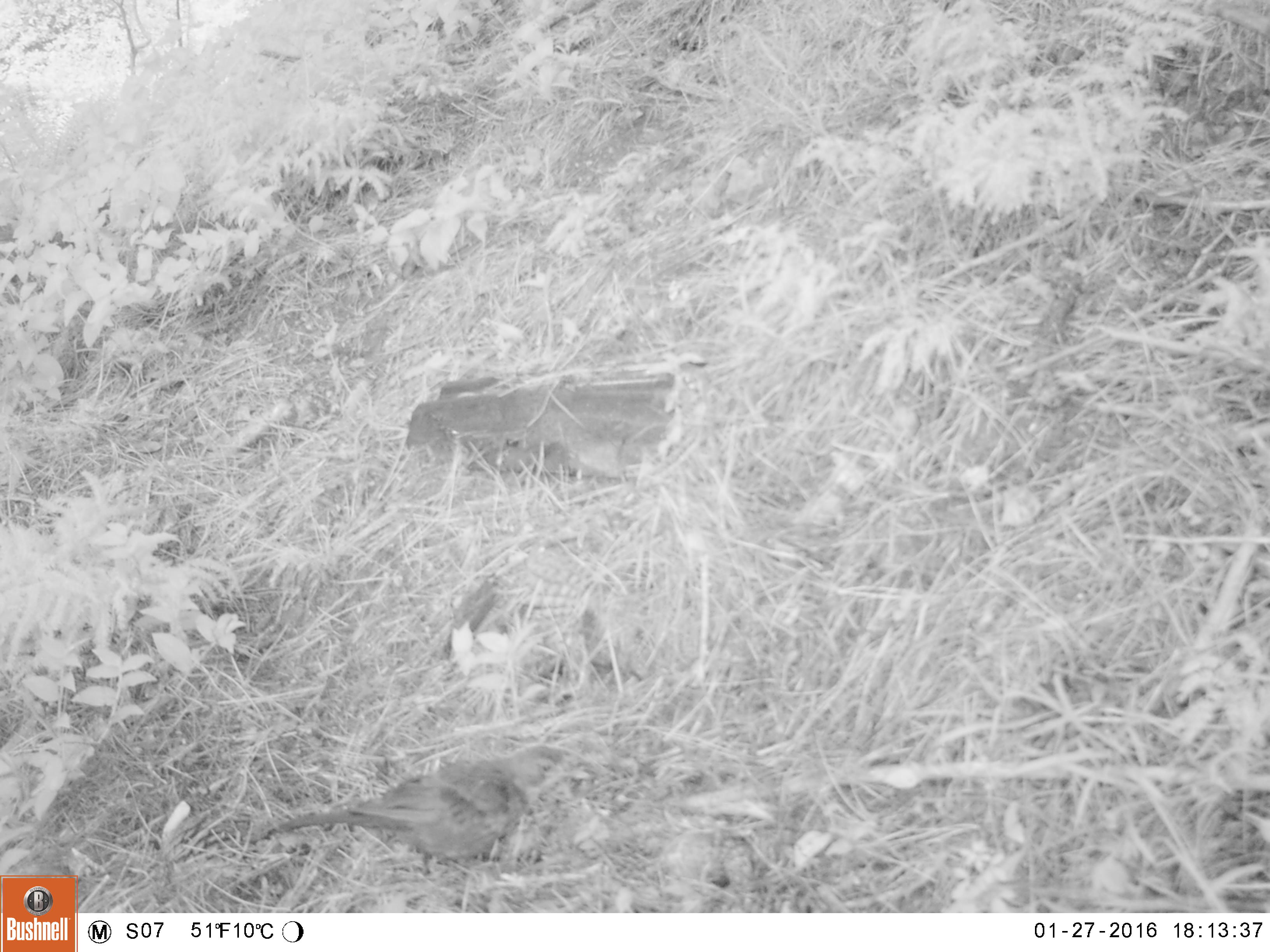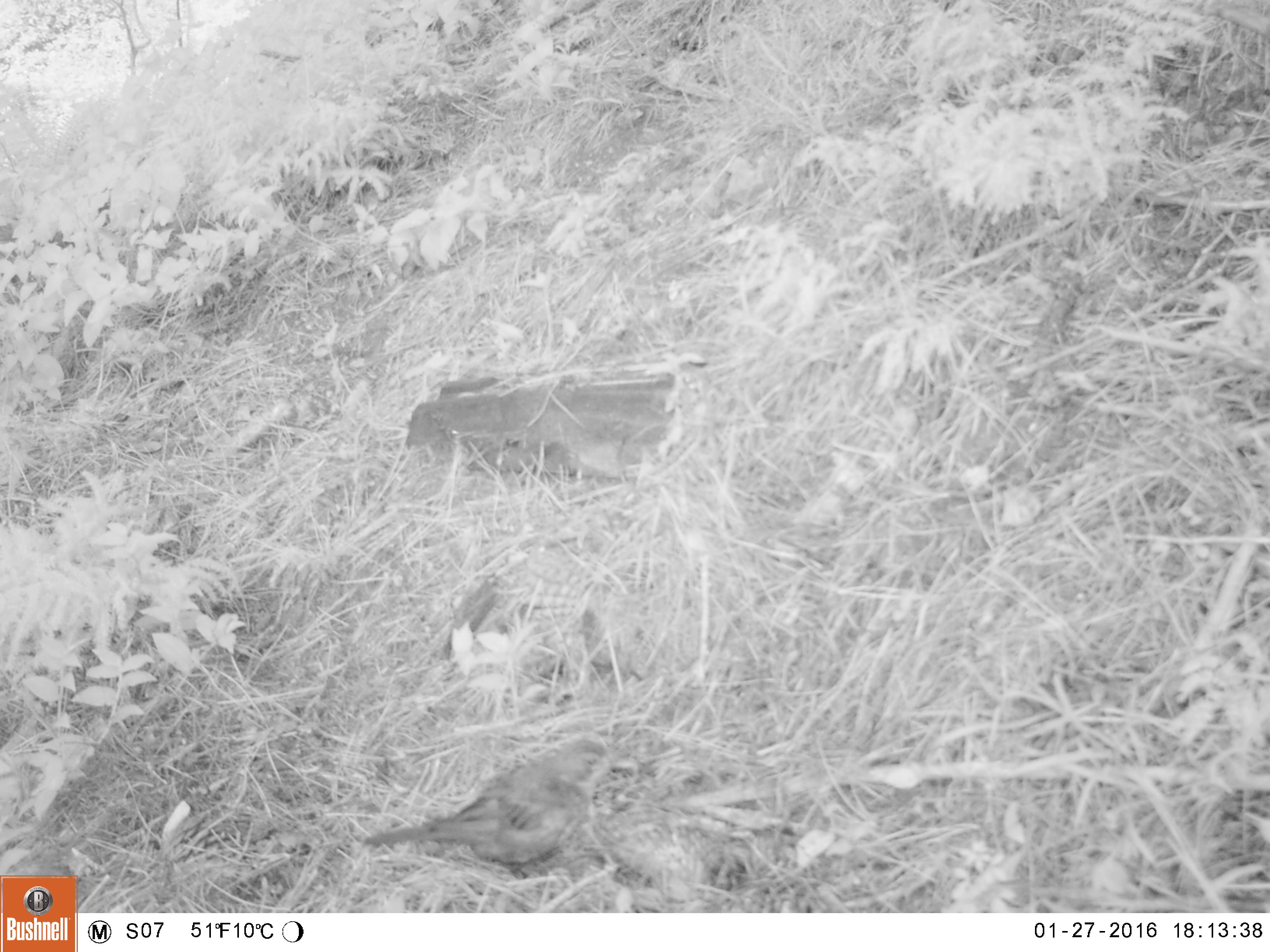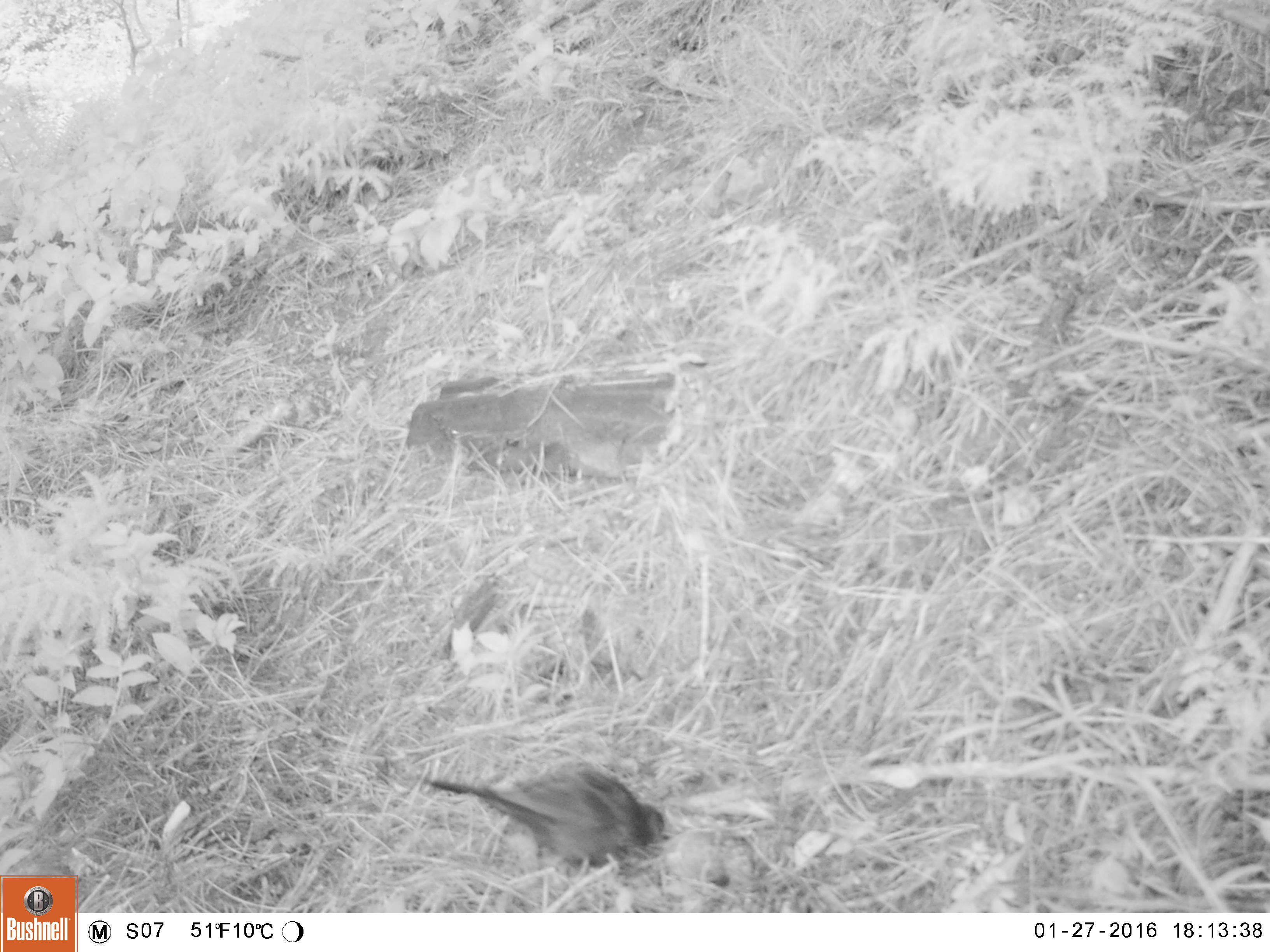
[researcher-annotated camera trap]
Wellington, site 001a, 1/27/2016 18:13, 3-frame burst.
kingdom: Animalia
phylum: Chordata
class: Aves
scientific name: Aves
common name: bird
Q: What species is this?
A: Bird (Aves).